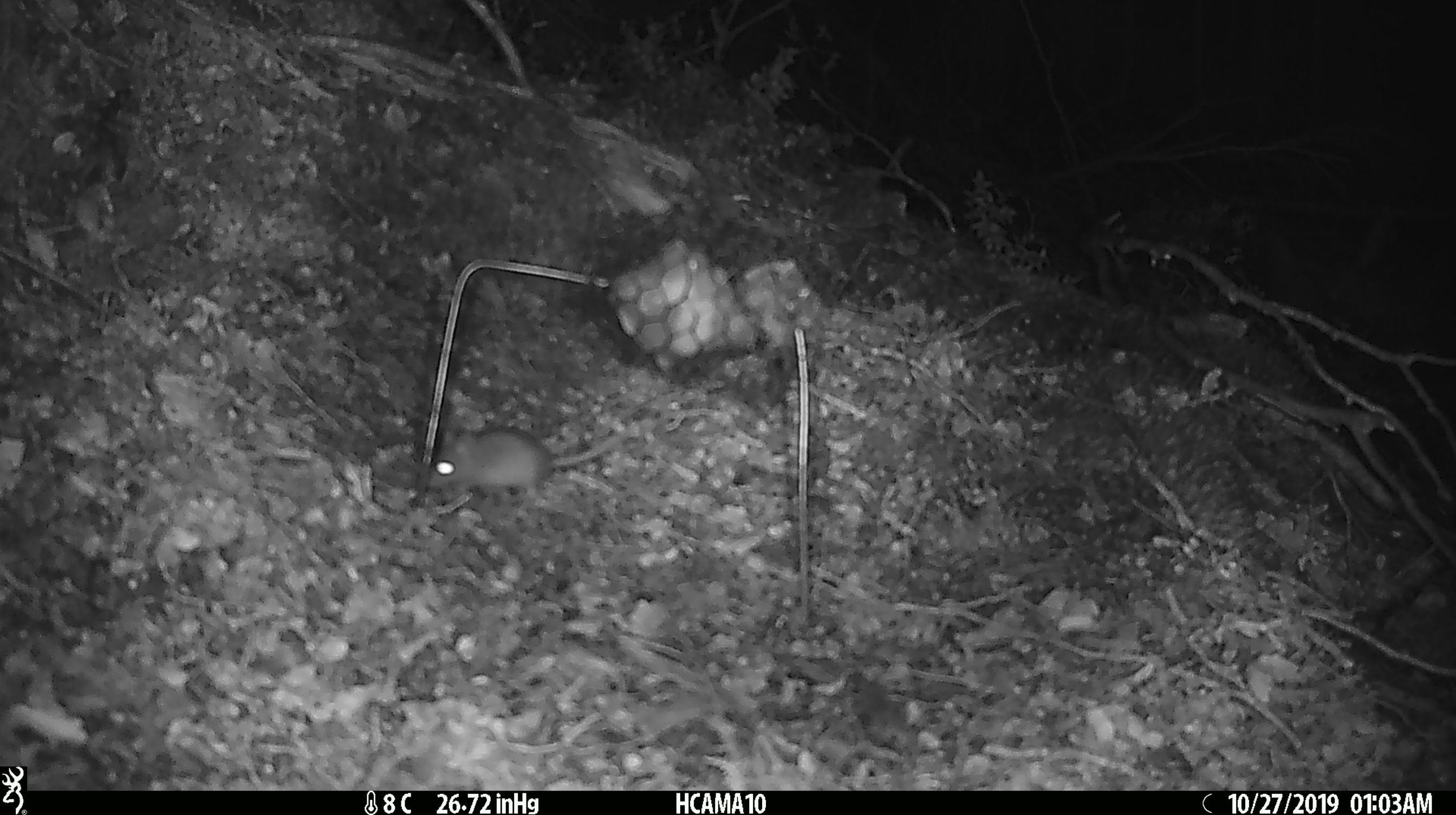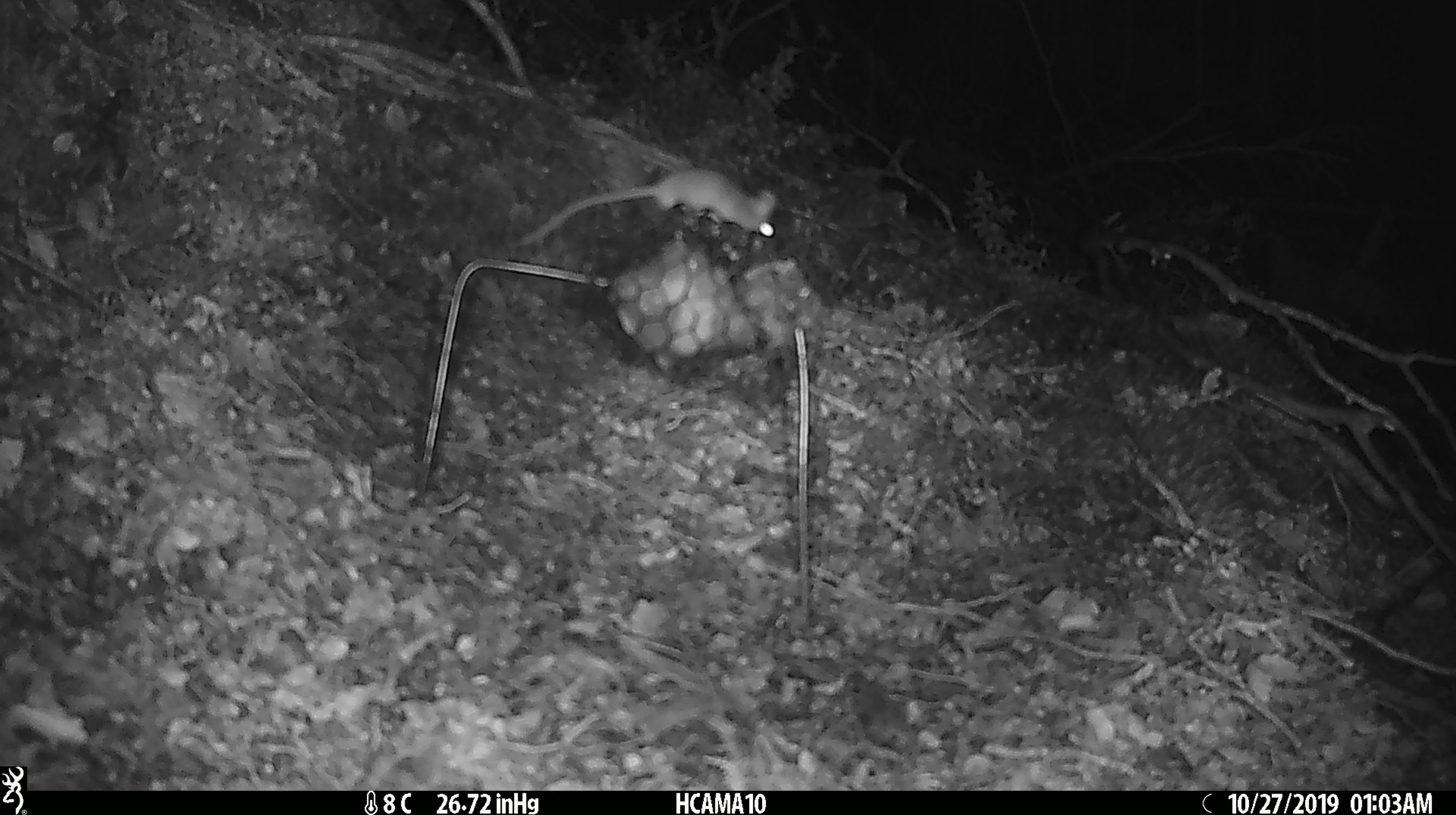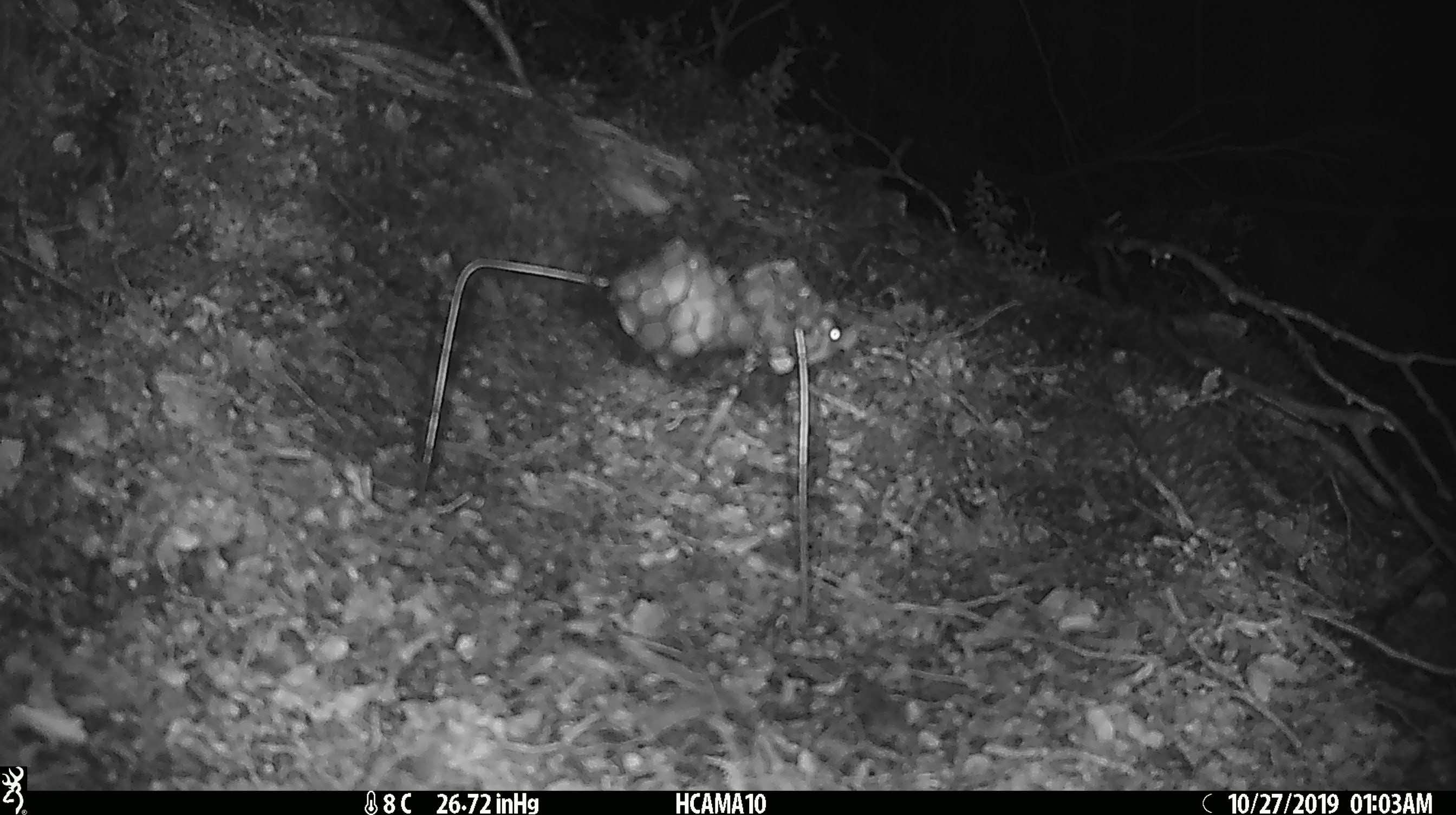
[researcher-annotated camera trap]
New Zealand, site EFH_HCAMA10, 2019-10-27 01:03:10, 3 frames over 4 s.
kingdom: Animalia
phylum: Chordata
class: Mammalia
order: Rodentia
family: Muridae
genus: Mus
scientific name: Mus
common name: mouse